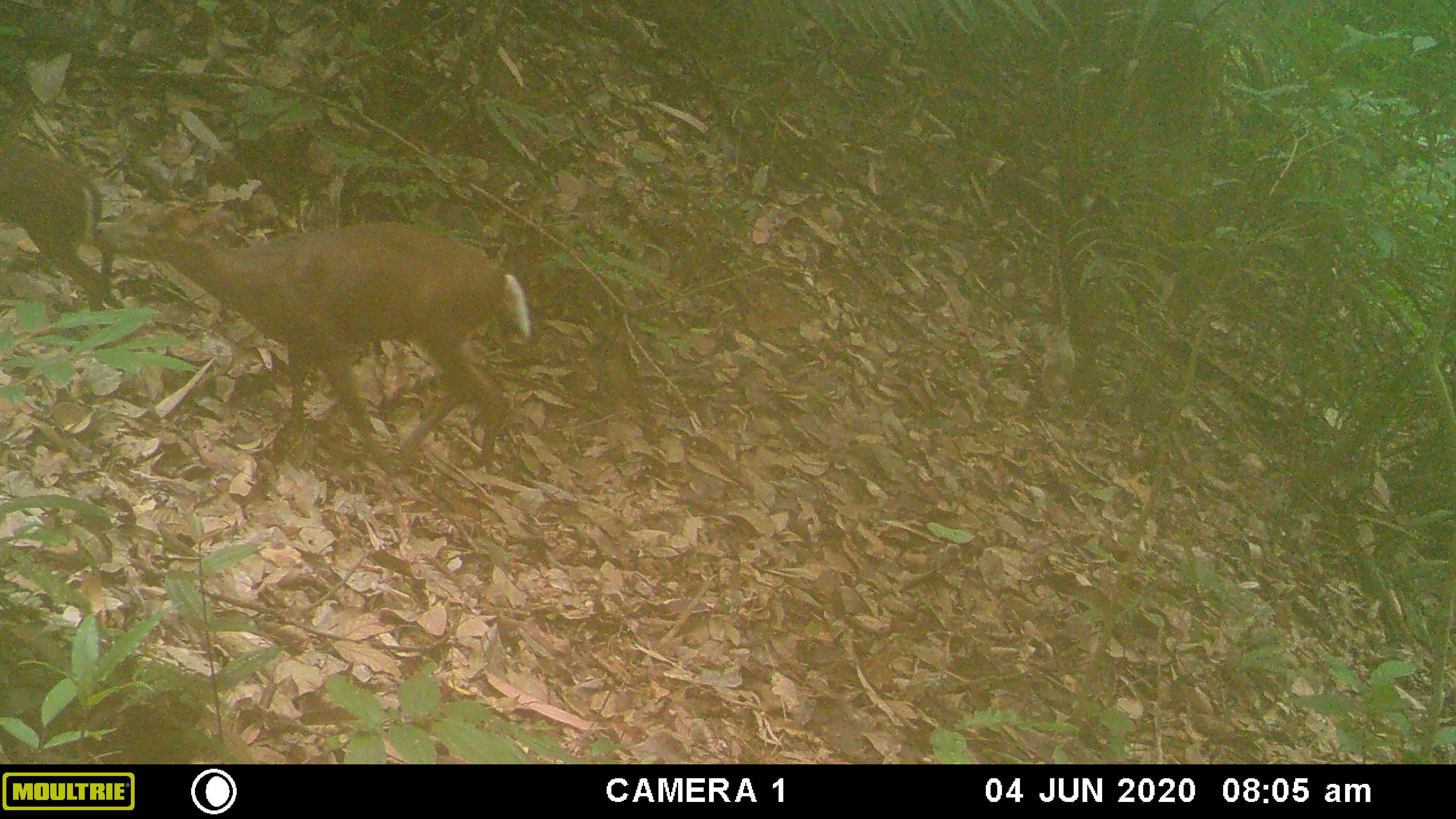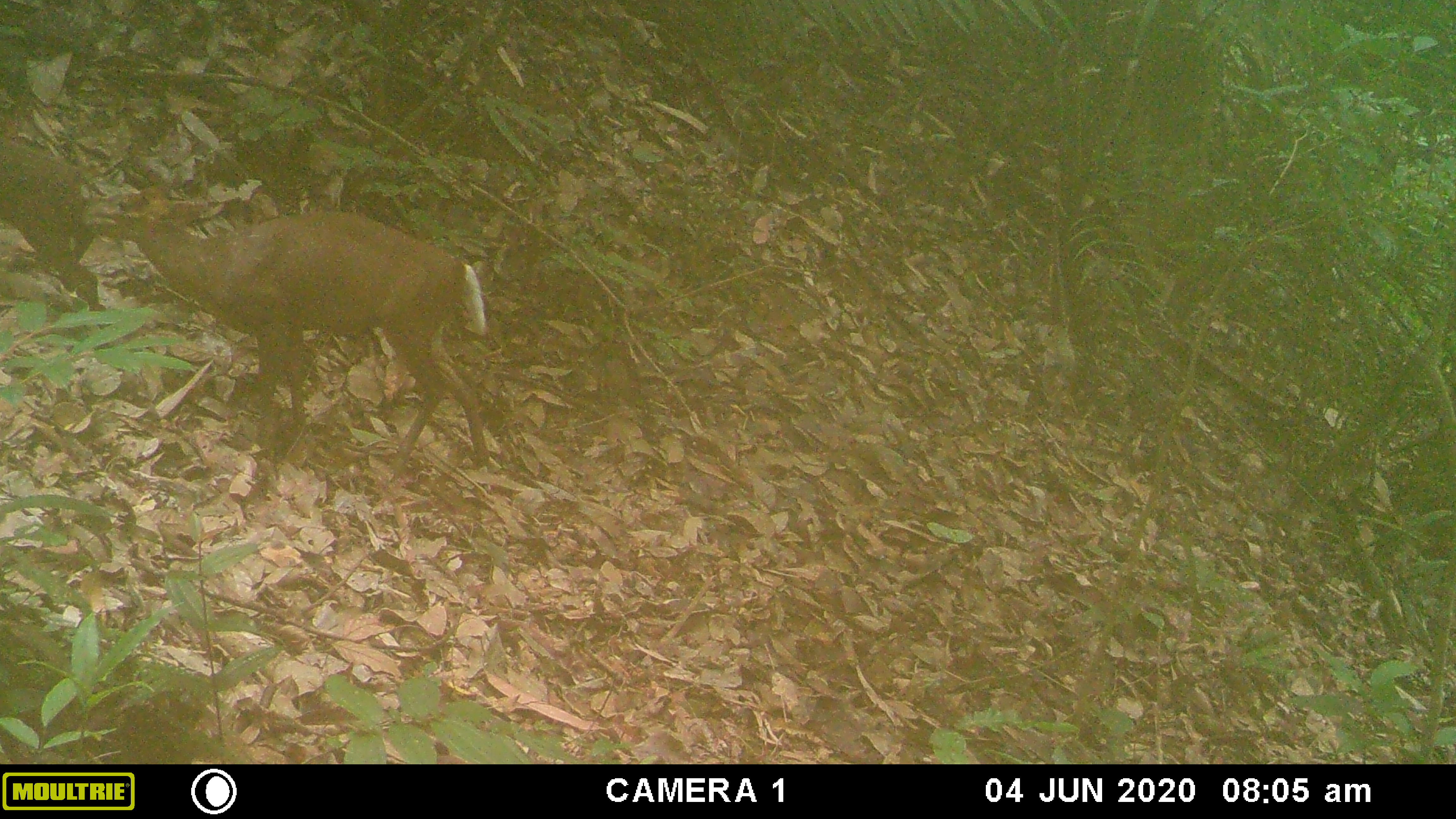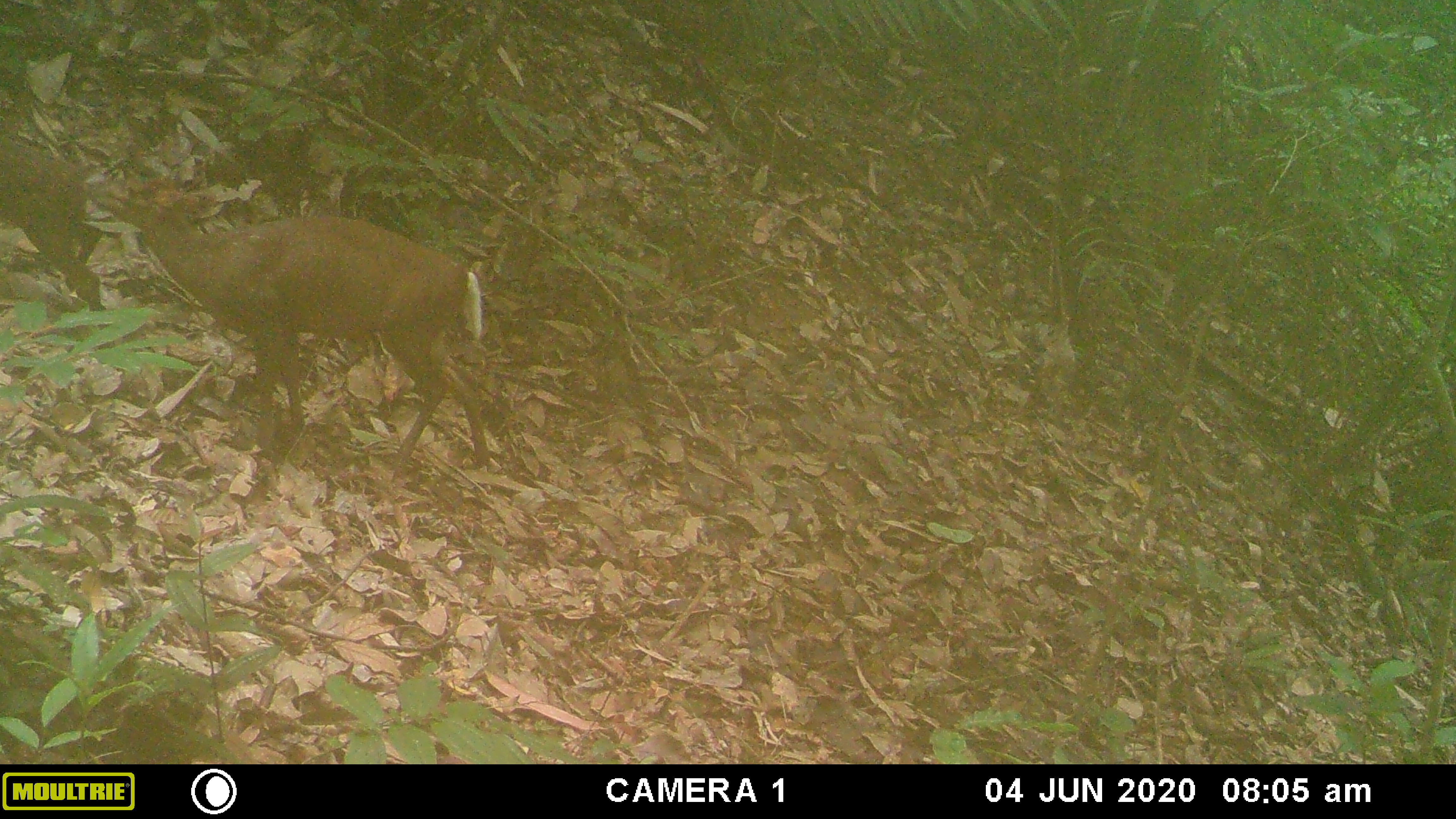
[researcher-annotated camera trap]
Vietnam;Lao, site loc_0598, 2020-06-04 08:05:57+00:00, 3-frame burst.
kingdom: Animalia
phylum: Chordata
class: Mammalia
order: Artiodactyla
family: Cervidae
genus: Muntiacus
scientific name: Muntiacus rooseveltorum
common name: roosevelt's muntjac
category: roosevelts muntjac group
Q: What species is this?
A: Roosevelts muntjac group (roosevelt's muntjac) (Muntiacus rooseveltorum).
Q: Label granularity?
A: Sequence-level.